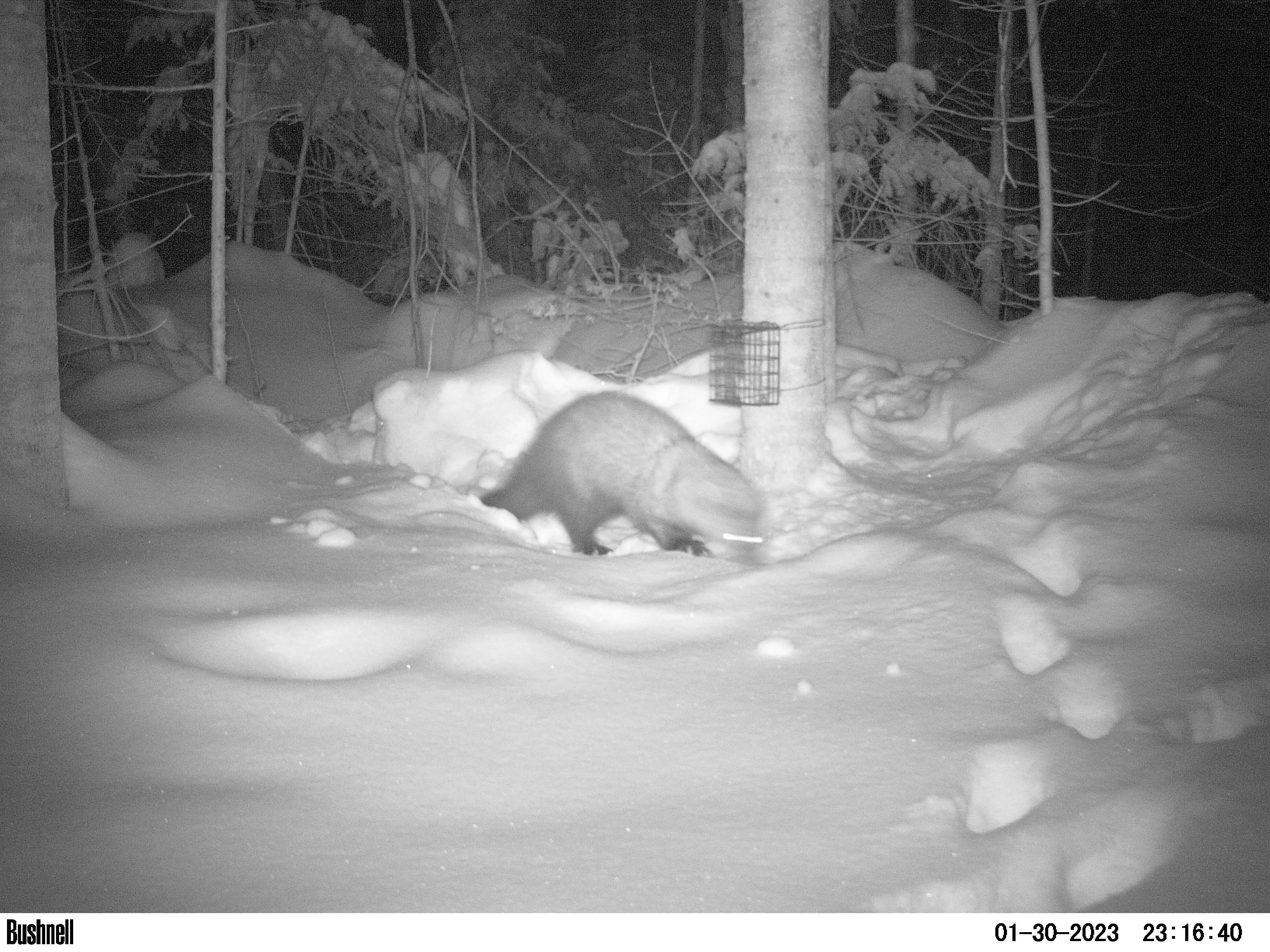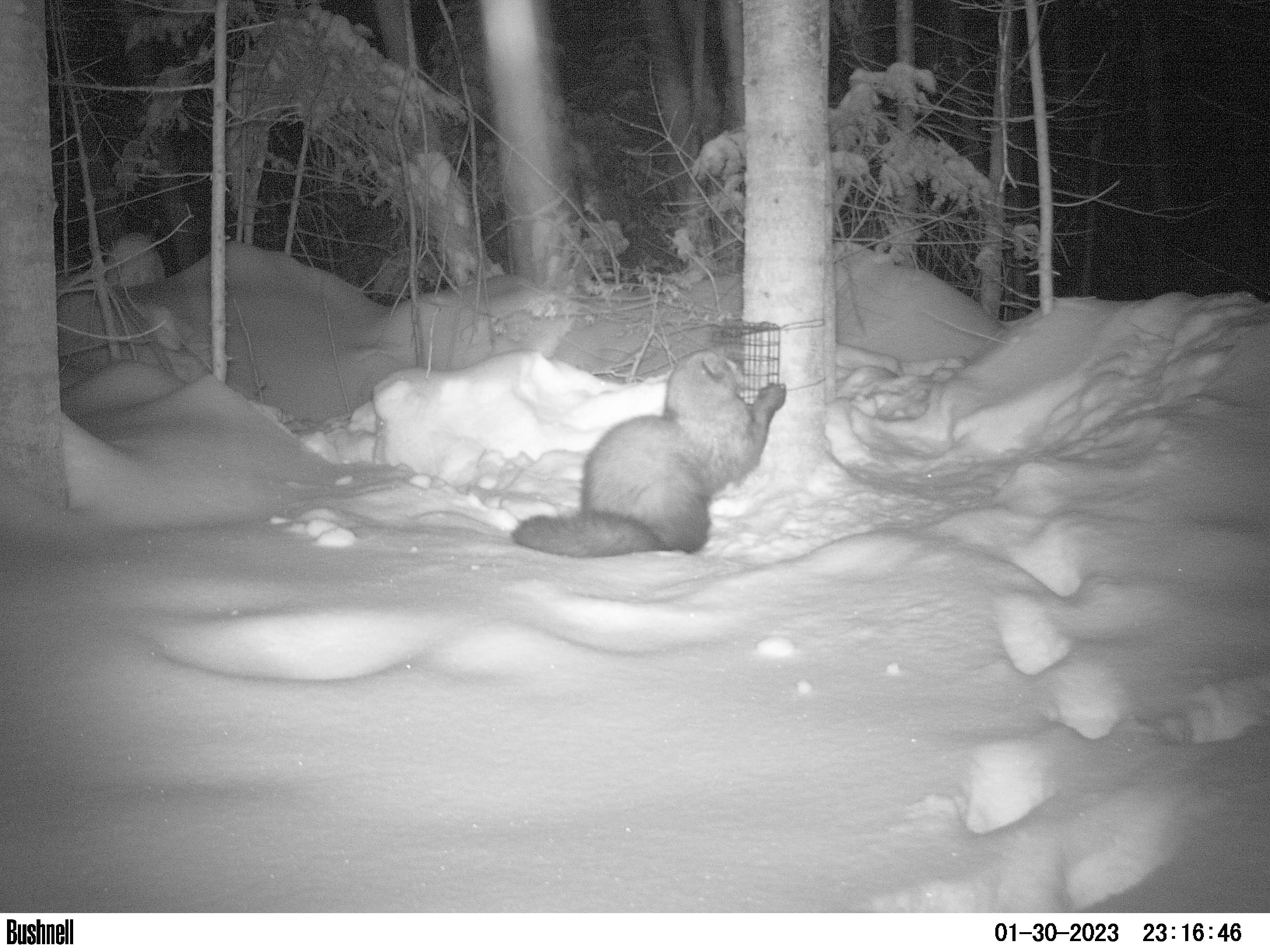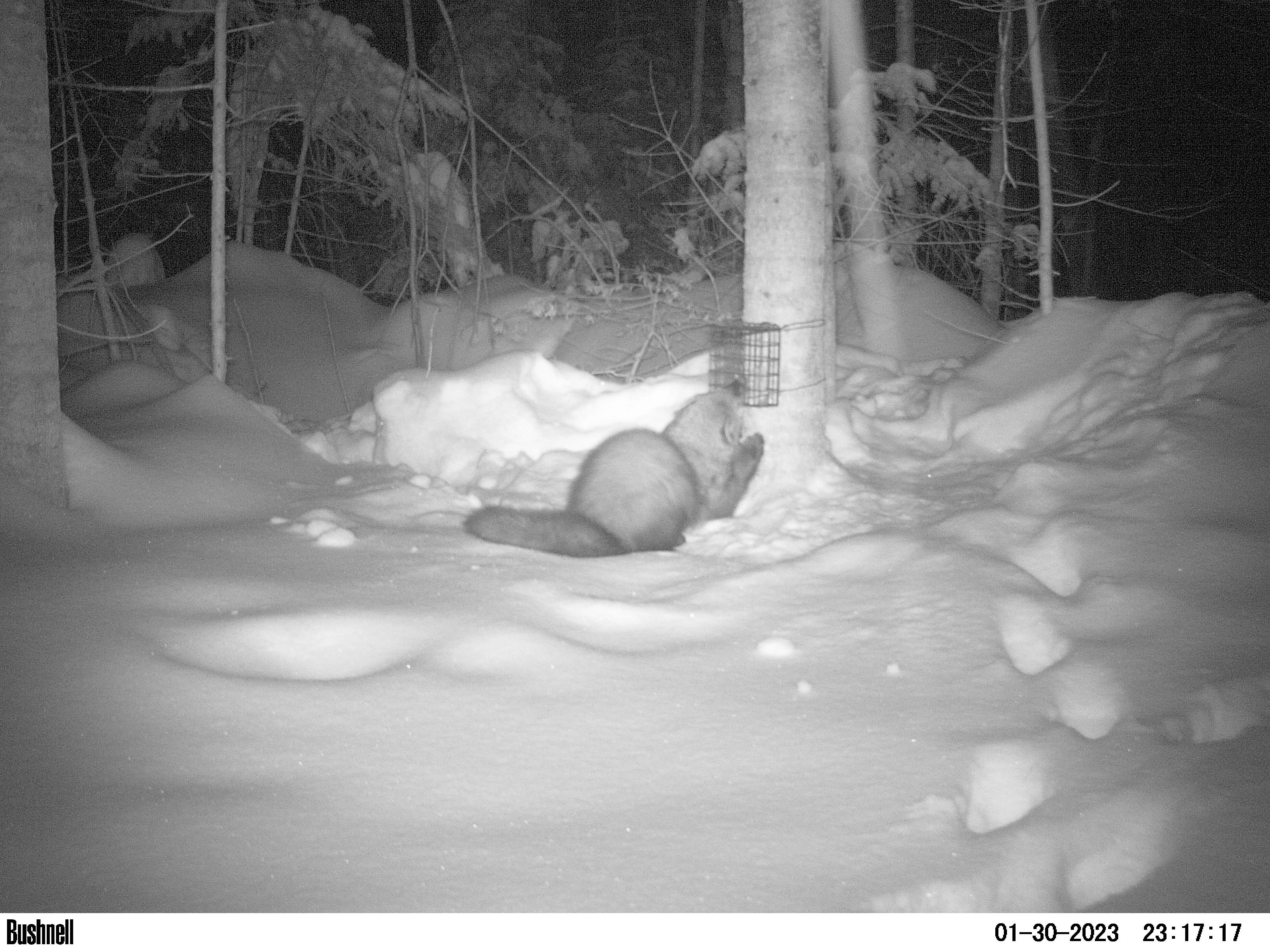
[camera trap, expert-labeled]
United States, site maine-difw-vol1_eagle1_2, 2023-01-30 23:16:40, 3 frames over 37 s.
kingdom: Animalia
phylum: Chordata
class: Mammalia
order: Carnivora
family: Mustelidae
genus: Pekania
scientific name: Pekania pennanti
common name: fisher